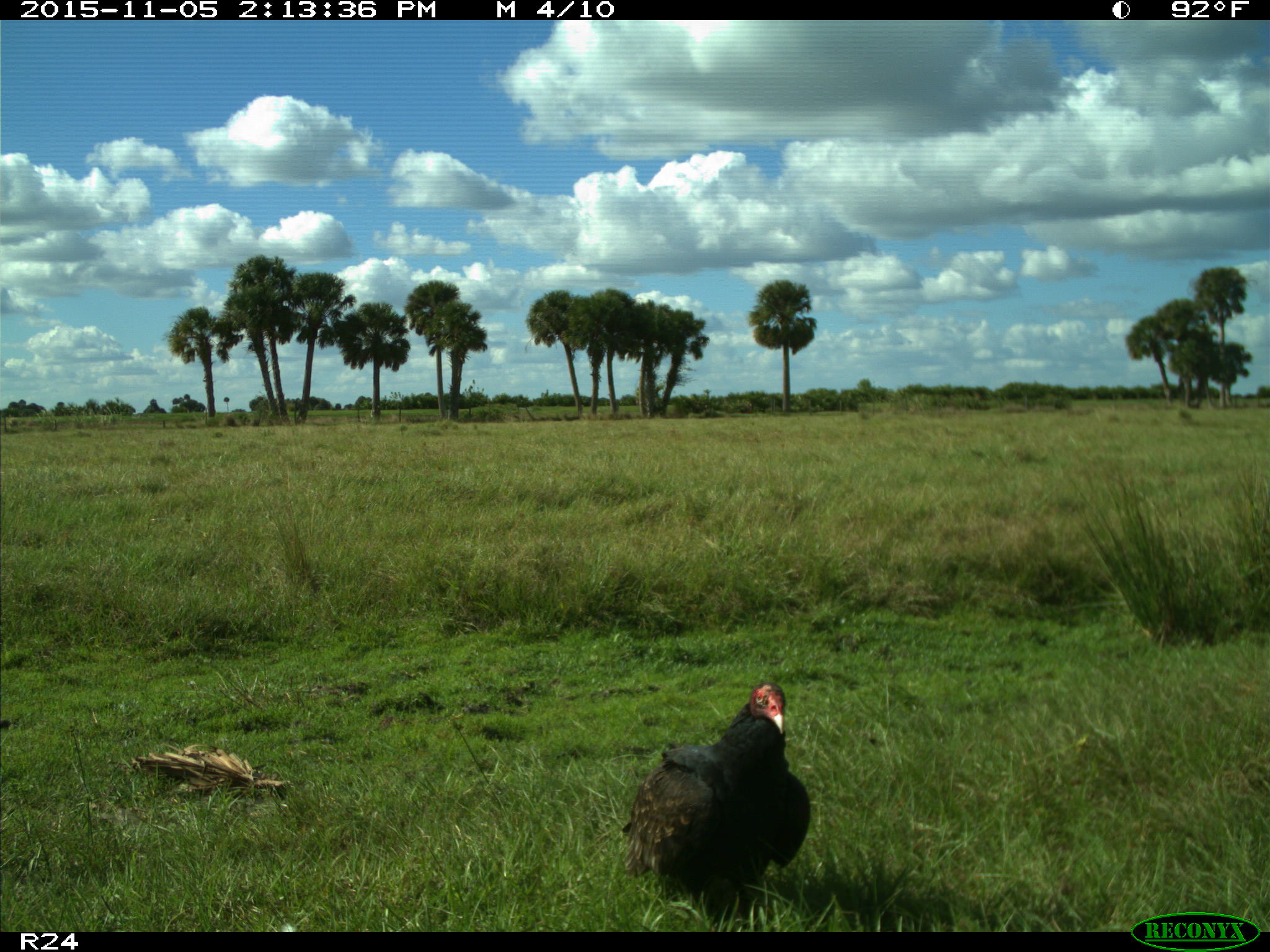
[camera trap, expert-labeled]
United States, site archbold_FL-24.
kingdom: Animalia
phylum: Chordata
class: Aves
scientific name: Aves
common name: birds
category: unidentified bird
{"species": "unidentified bird (birds) (Aves)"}